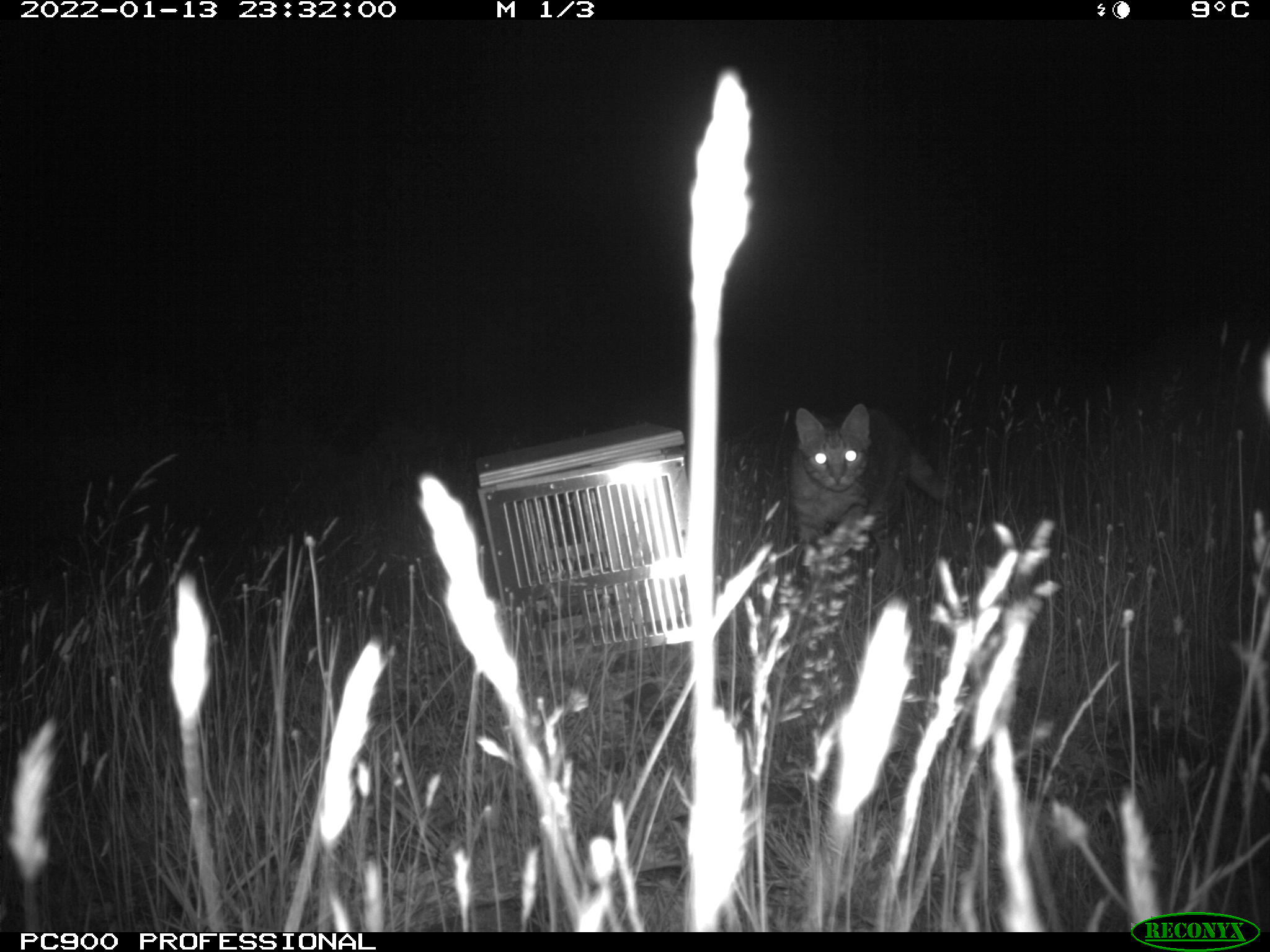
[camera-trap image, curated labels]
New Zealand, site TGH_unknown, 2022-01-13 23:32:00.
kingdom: Animalia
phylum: Chordata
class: Mammalia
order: Carnivora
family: Felidae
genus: Felis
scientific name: Felis catus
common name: domestic cat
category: cat